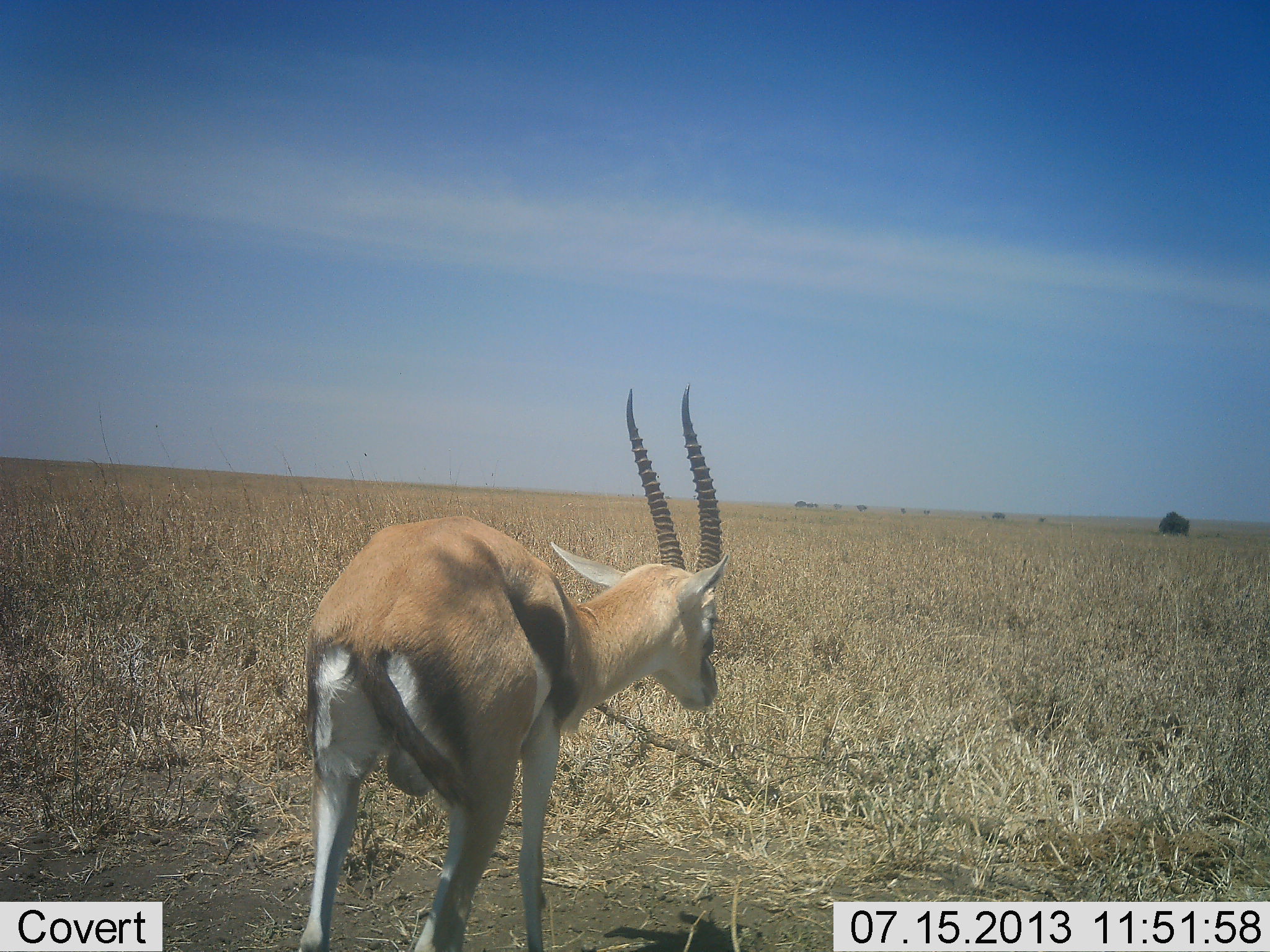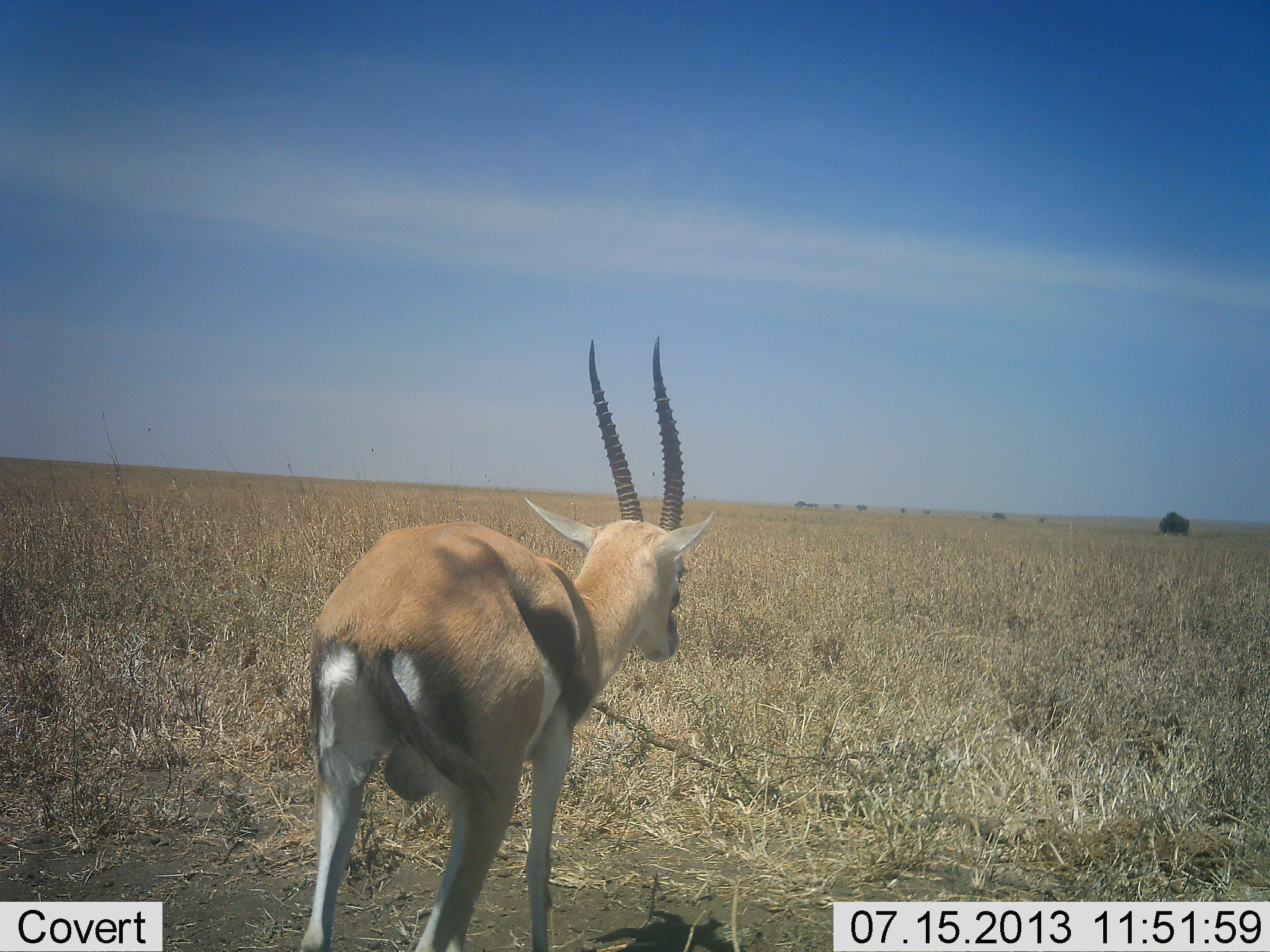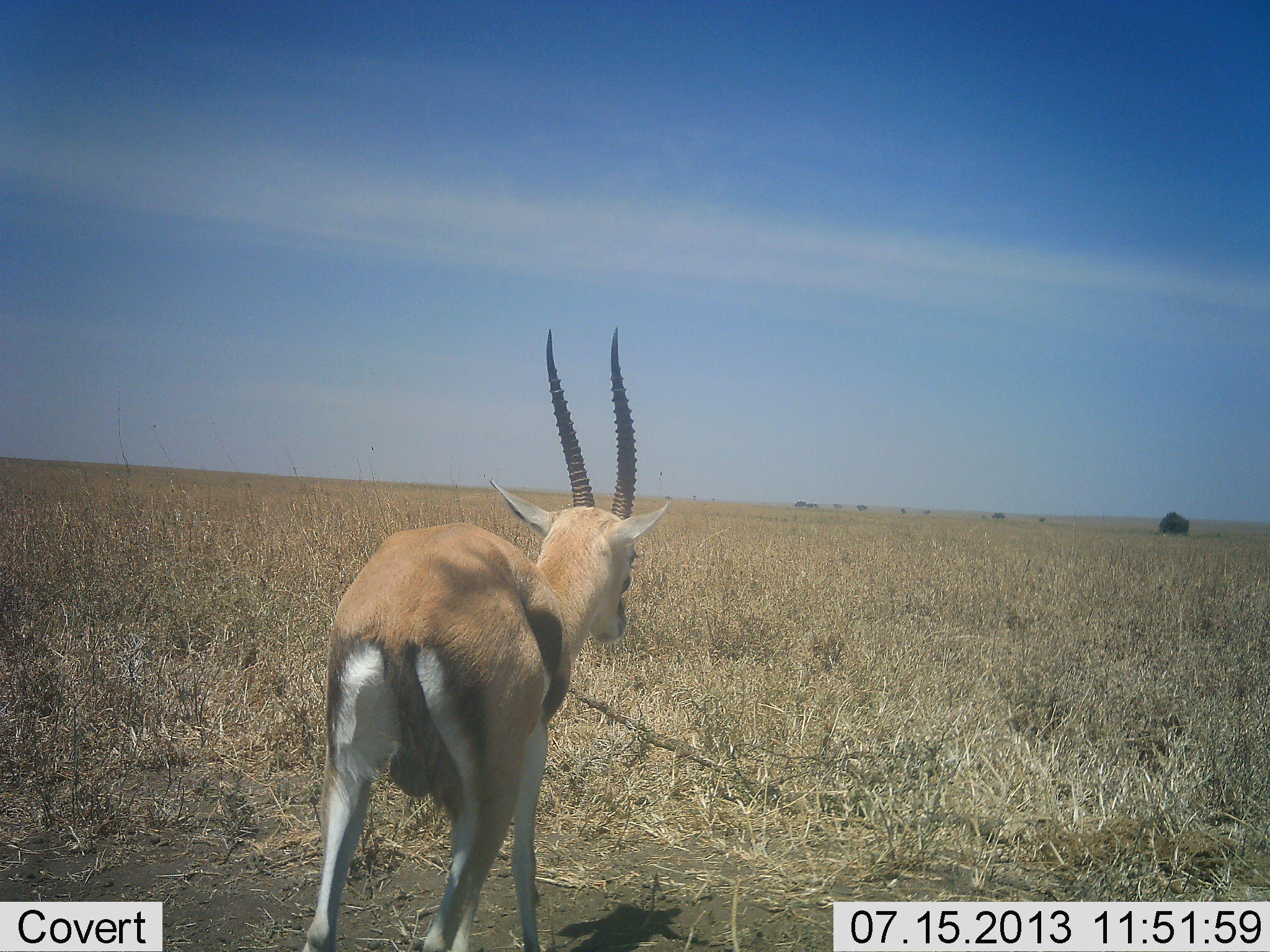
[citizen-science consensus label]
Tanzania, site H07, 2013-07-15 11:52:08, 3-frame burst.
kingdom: Animalia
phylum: Chordata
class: Mammalia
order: Artiodactyla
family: Bovidae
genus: Eudorcas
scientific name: Eudorcas thomsonii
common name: thomson's gazelle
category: gazellethomsons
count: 1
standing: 91%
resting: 0%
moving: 15%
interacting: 0%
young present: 0%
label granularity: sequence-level